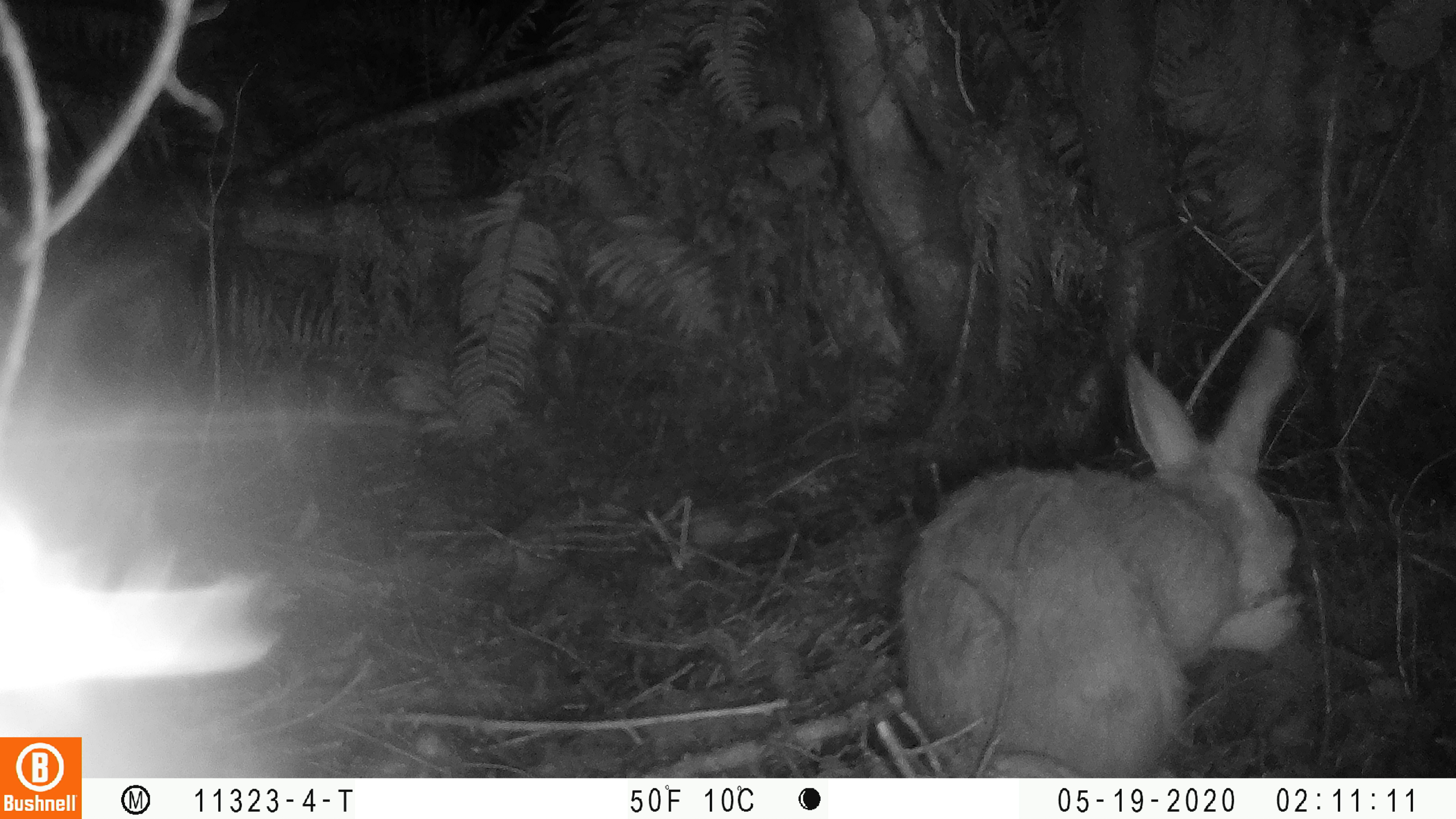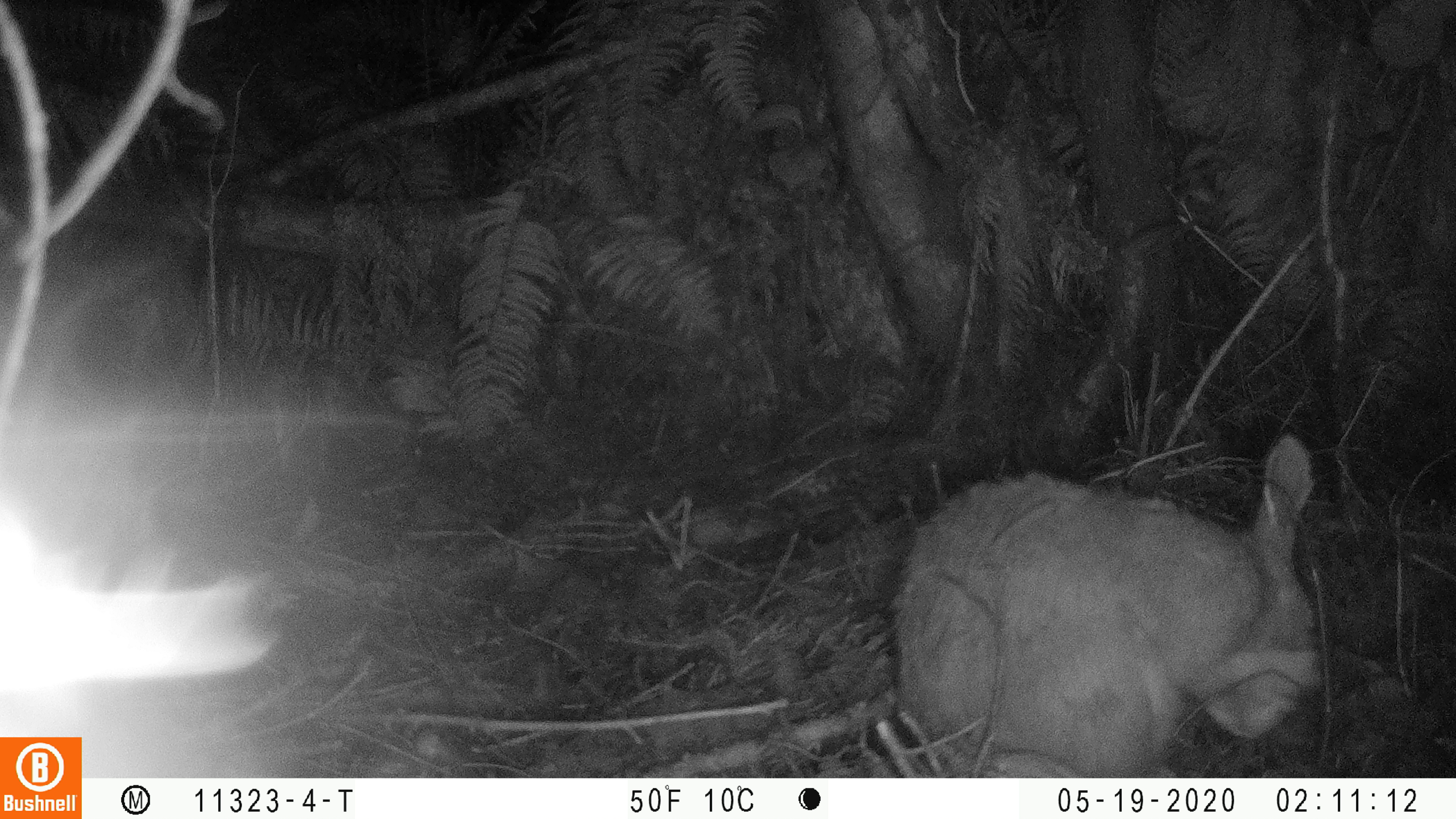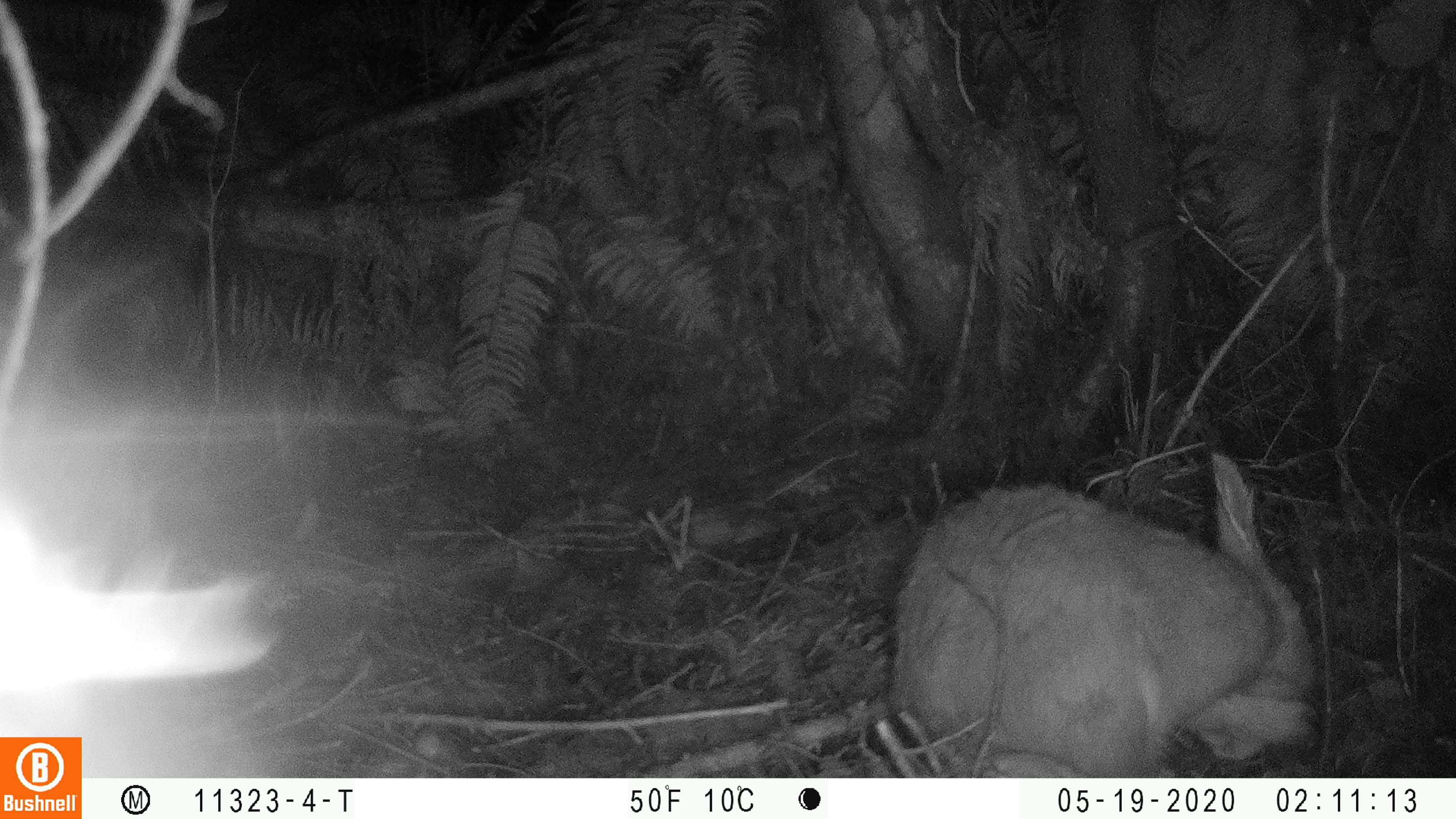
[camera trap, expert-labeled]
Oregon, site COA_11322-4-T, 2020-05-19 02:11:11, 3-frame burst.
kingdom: Animalia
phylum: Chordata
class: Mammalia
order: Lagomorpha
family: Leporidae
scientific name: Leporidae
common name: hares and rabbits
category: leporidae family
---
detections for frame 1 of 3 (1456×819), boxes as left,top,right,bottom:
leporidae family: 886,324,1316,770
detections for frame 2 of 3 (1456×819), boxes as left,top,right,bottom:
leporidae family: 884,420,1327,769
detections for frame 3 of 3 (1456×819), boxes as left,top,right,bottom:
leporidae family: 878,454,1324,772